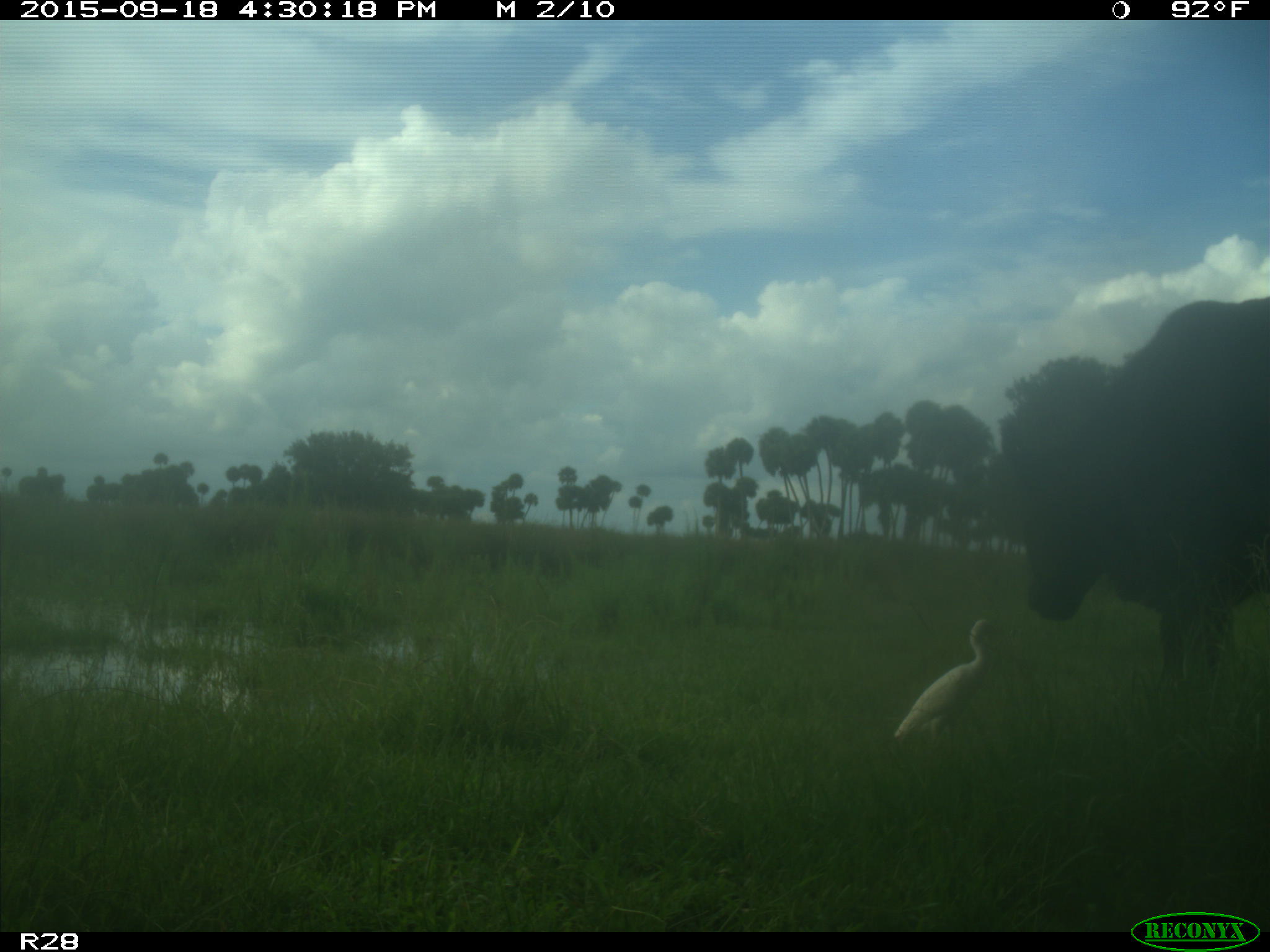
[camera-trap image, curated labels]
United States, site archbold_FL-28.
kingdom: Animalia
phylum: Chordata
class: Mammalia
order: Artiodactyla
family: Bovidae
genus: Bos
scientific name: Bos taurus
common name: domestic cow